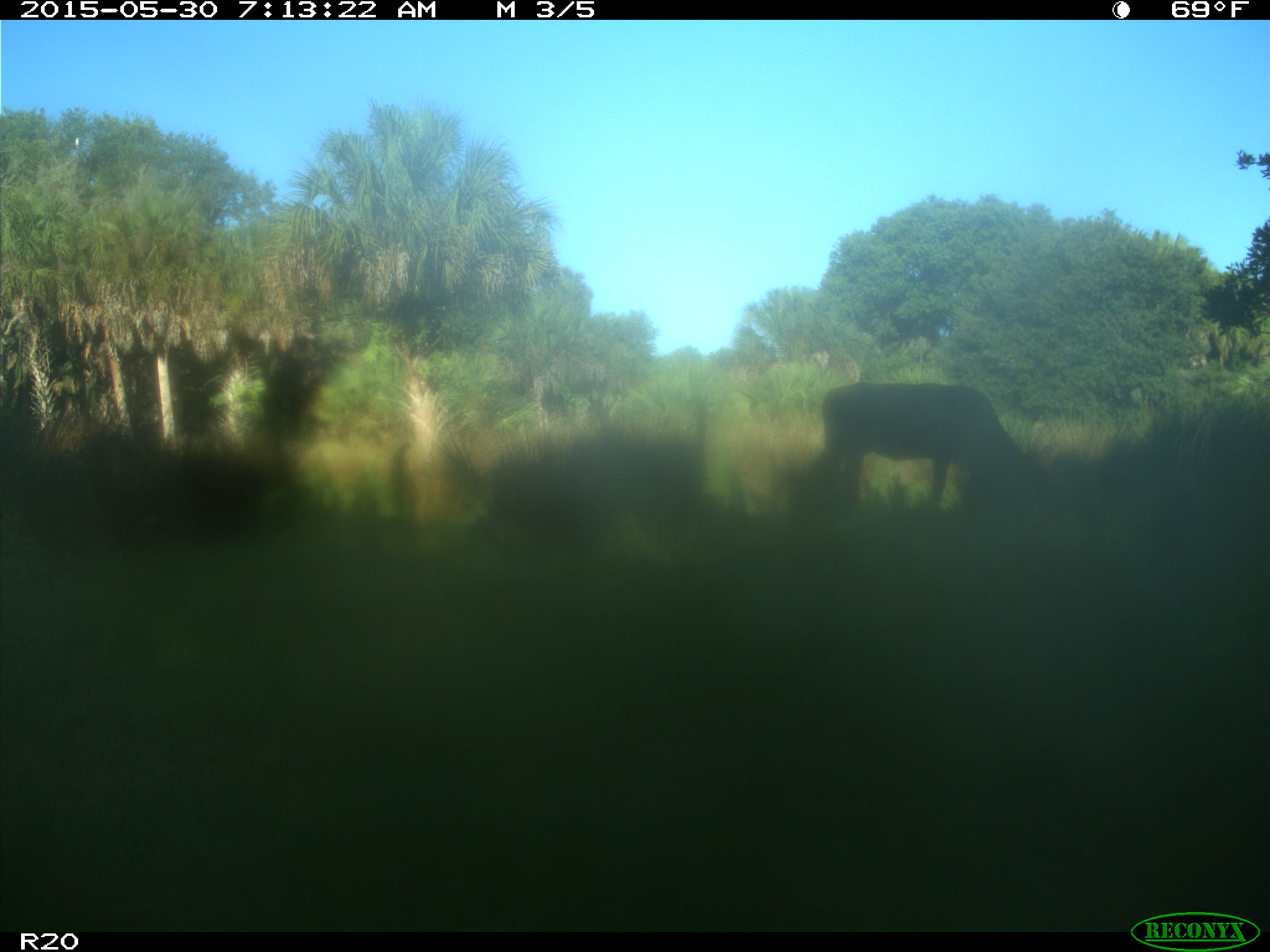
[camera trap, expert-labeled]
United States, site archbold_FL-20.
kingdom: Animalia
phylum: Chordata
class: Mammalia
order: Artiodactyla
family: Bovidae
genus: Bos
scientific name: Bos taurus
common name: domestic cow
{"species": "Bos taurus (domestic cow)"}